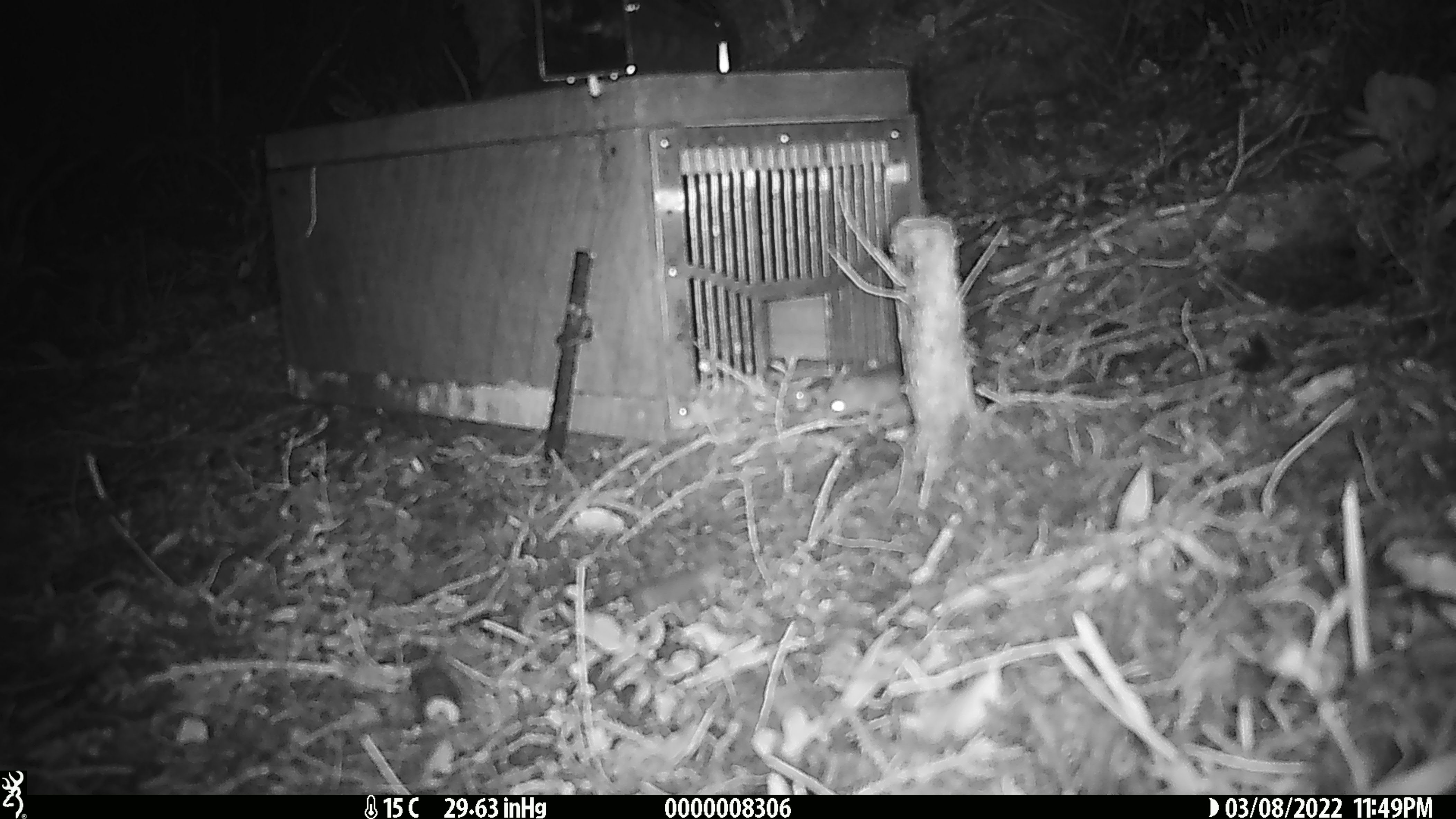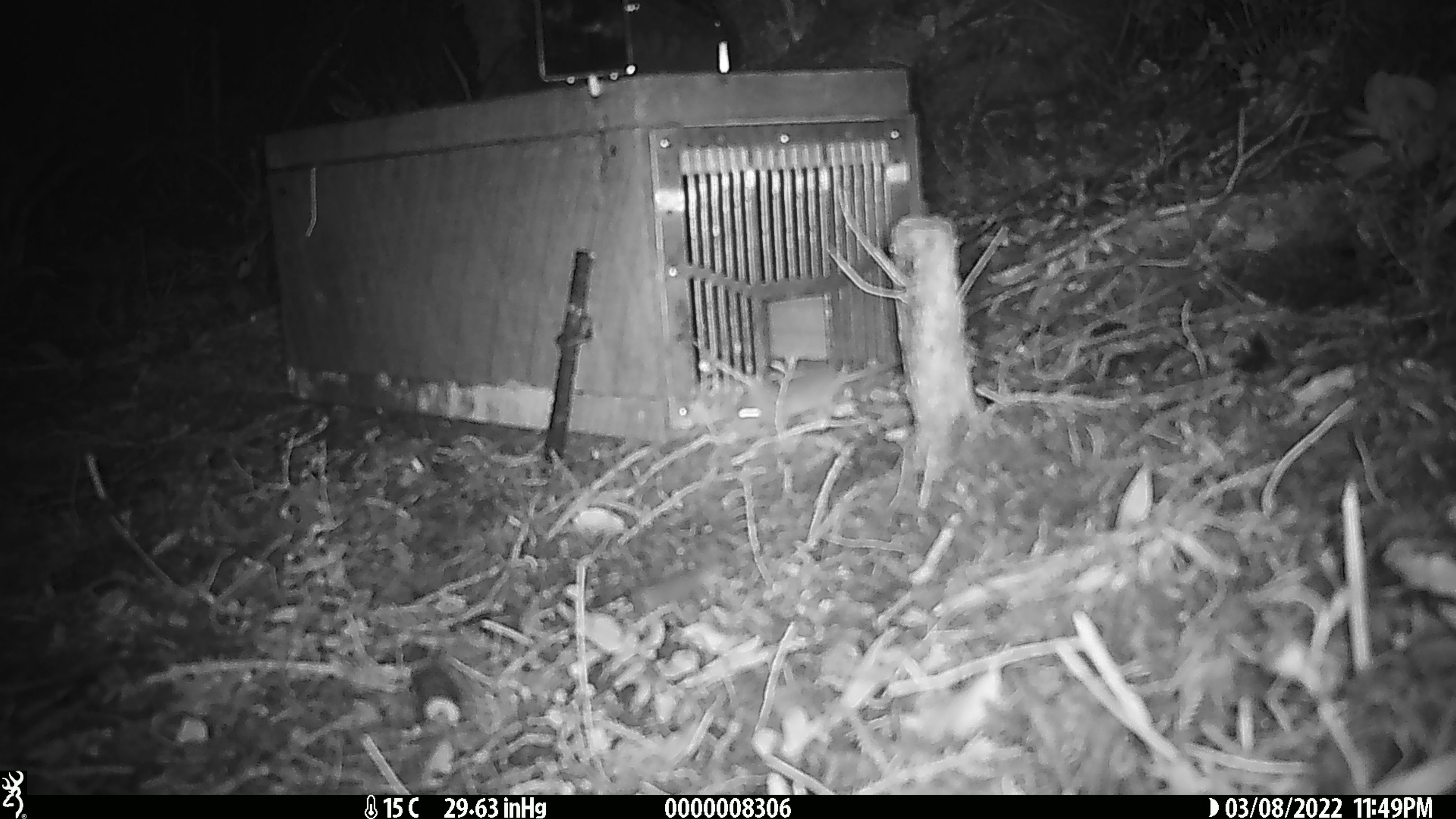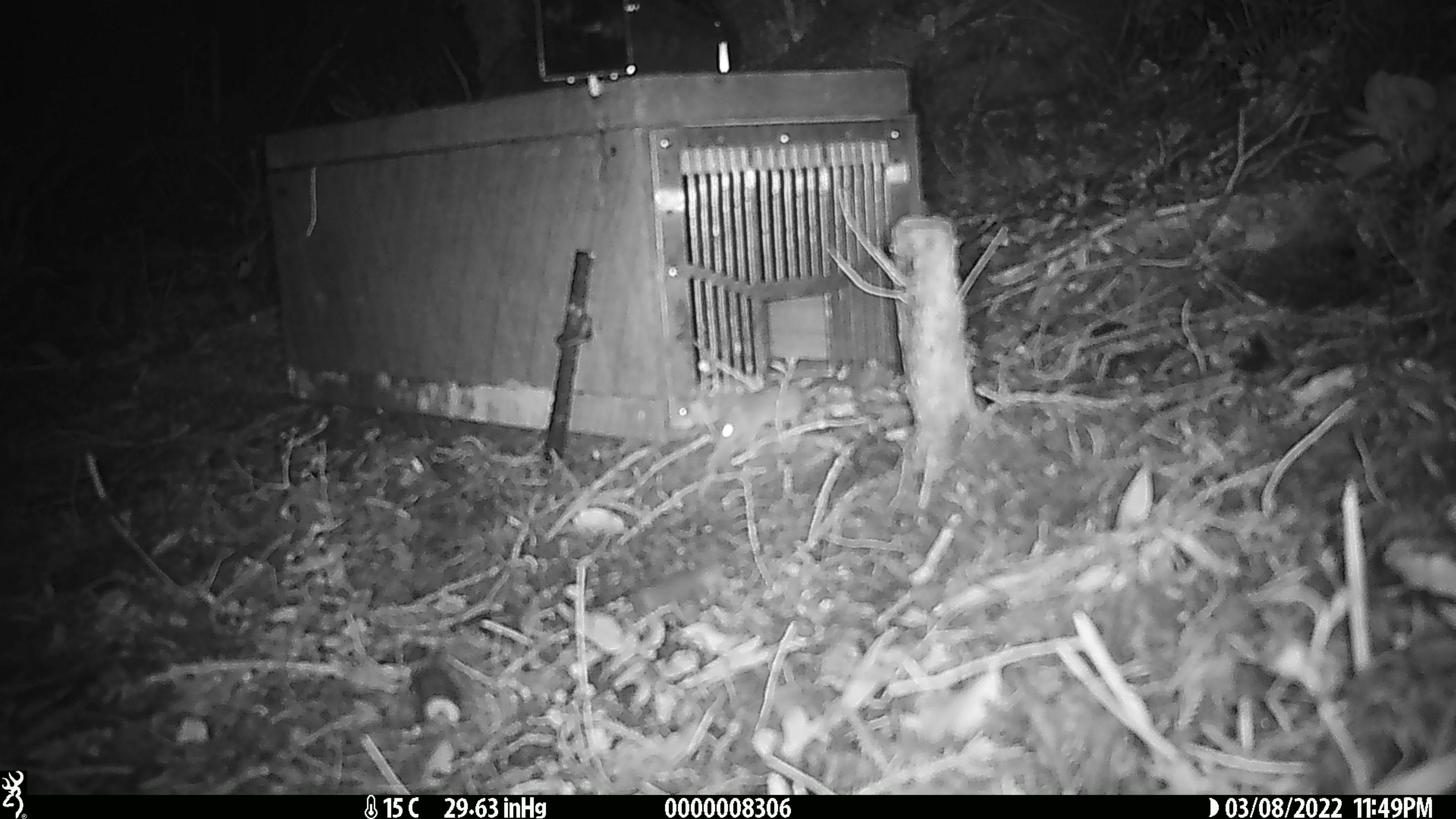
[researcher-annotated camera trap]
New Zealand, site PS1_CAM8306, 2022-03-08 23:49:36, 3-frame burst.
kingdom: Animalia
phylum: Chordata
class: Mammalia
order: Rodentia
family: Muridae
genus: Mus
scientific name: Mus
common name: mouse